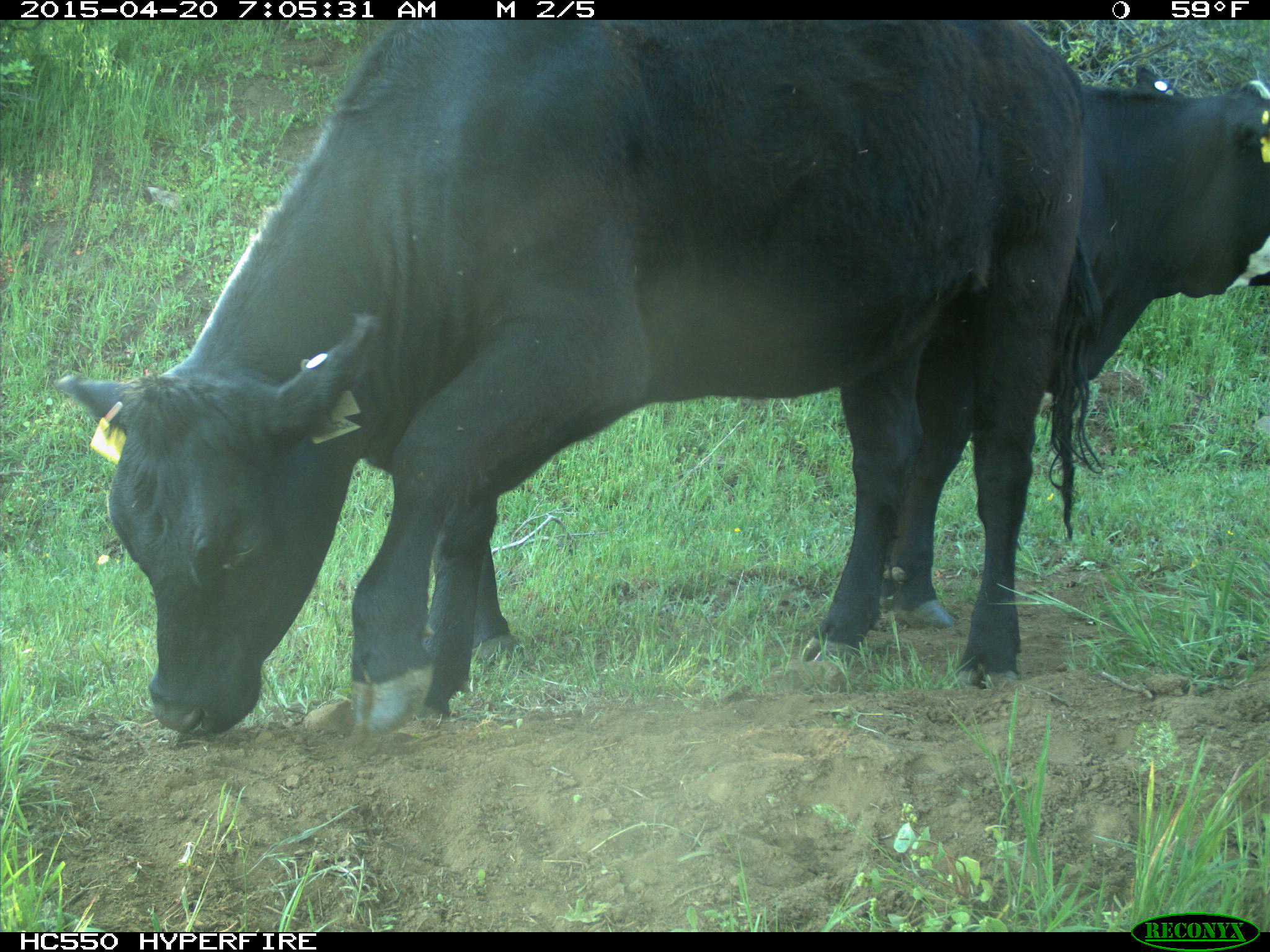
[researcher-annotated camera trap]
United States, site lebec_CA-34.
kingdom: Animalia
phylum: Chordata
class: Mammalia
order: Artiodactyla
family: Bovidae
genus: Bos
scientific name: Bos taurus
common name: domestic cow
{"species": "Bos taurus (domestic cow)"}